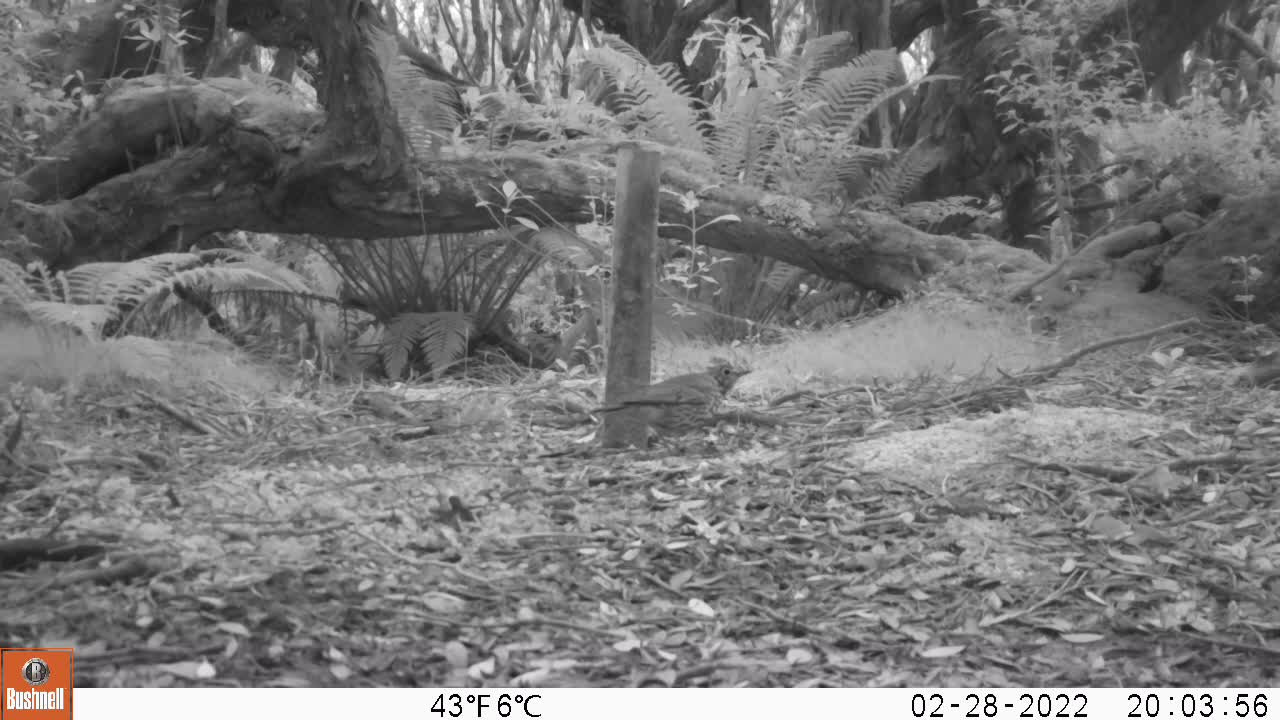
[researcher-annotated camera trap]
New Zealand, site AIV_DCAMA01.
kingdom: Animalia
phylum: Chordata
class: Aves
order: Passeriformes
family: Turdidae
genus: Turdus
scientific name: Turdus philomelos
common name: song thrush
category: thrush